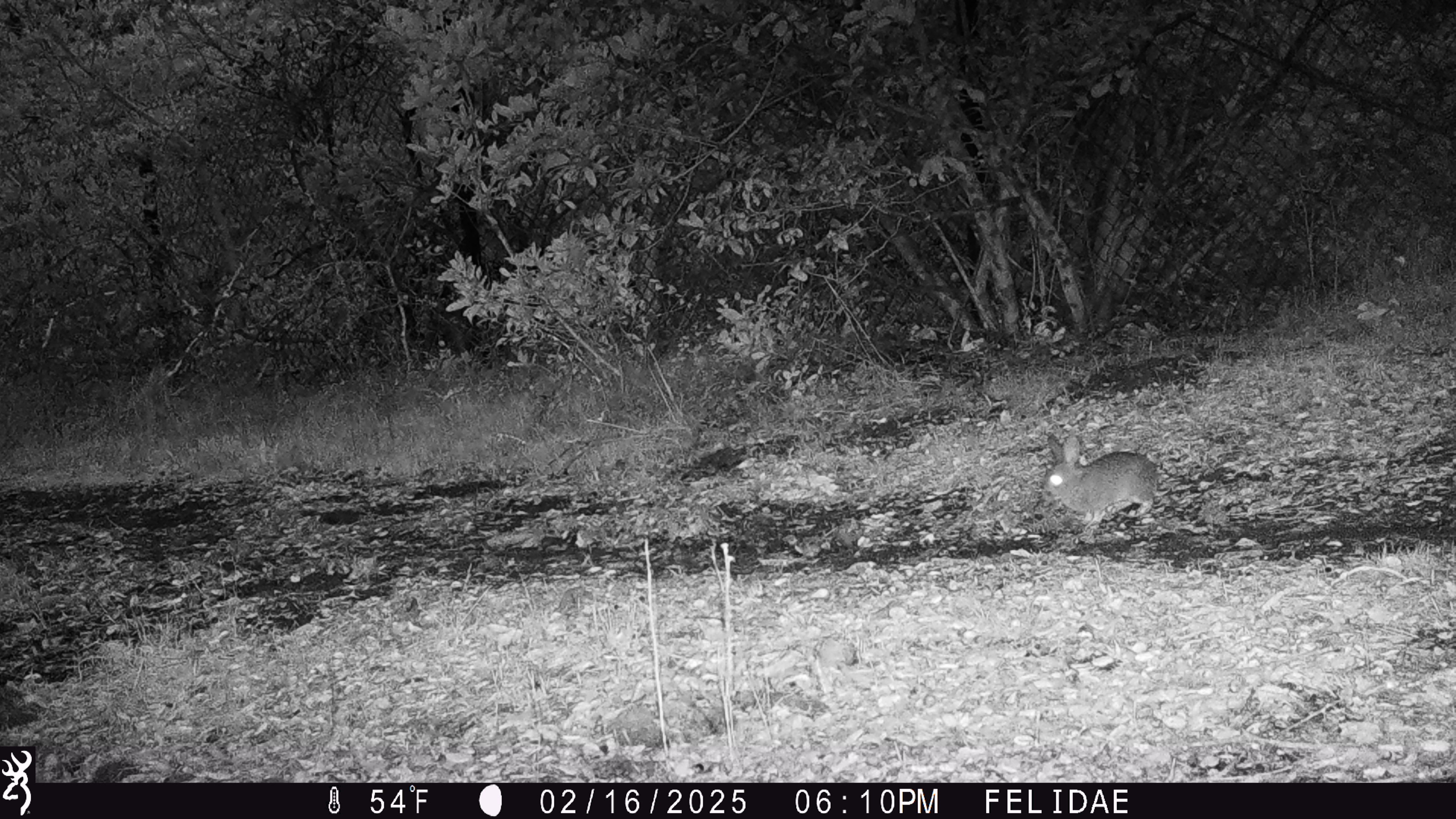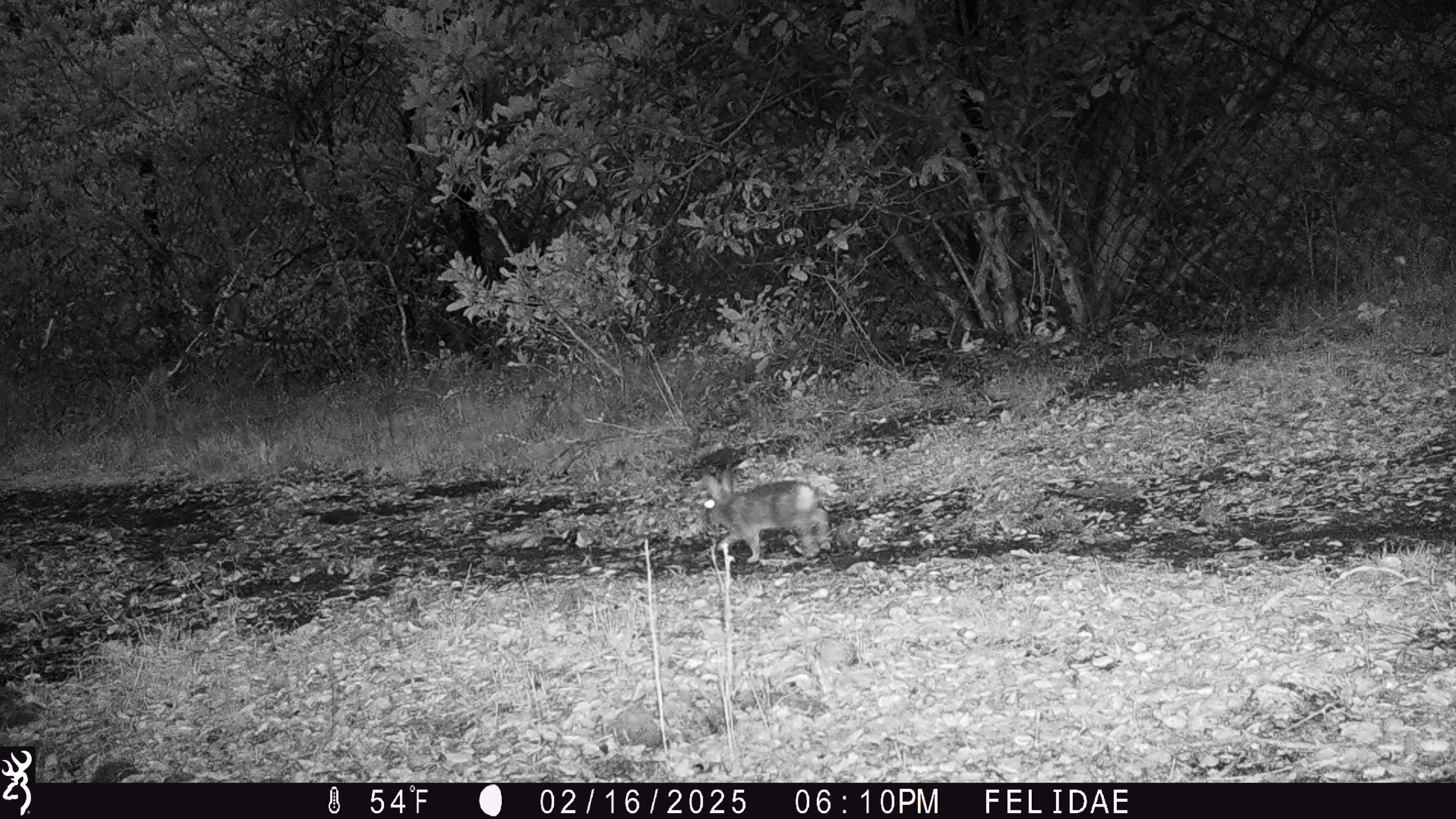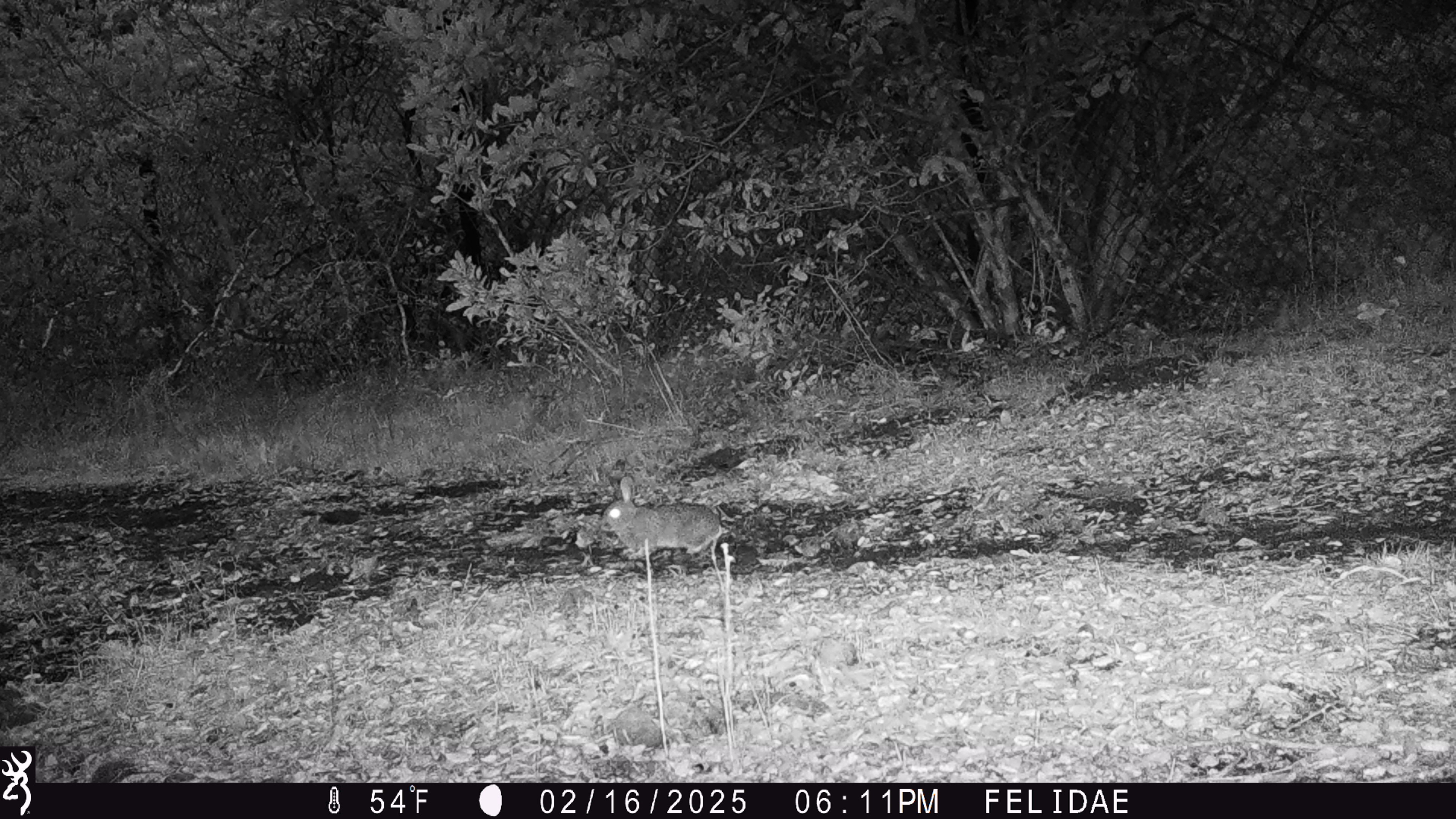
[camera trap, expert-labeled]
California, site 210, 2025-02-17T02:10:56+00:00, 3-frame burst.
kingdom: Animalia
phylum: Chordata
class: Mammalia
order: Lagomorpha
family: Leporidae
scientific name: Leporidae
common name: rabbit